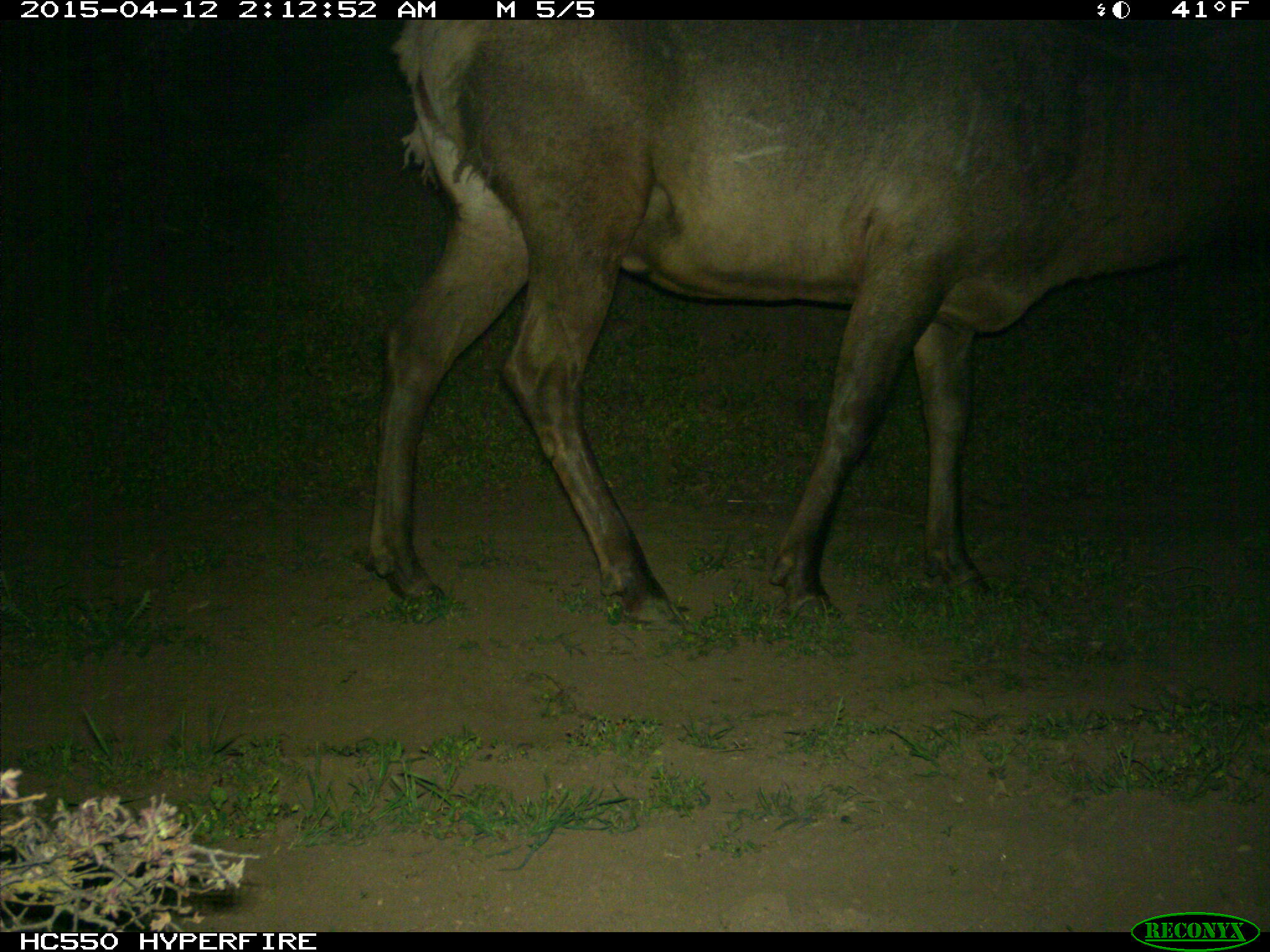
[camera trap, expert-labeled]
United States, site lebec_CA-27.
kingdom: Animalia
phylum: Chordata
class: Mammalia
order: Artiodactyla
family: Cervidae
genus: Cervus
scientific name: Cervus canadensis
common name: elk